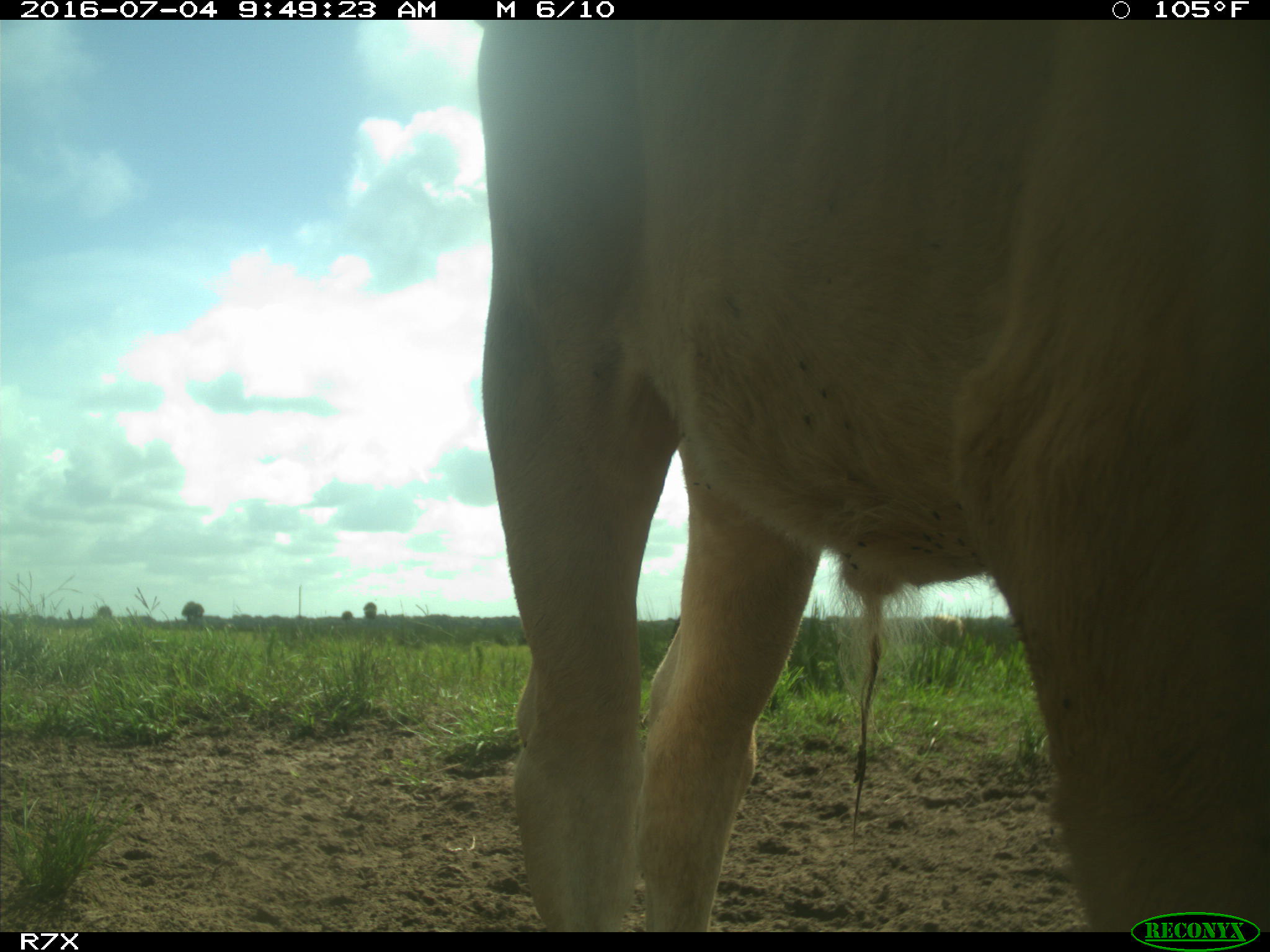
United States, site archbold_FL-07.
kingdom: Animalia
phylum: Chordata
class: Mammalia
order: Artiodactyla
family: Bovidae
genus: Bos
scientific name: Bos taurus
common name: domestic cow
Bos taurus (domestic cow).